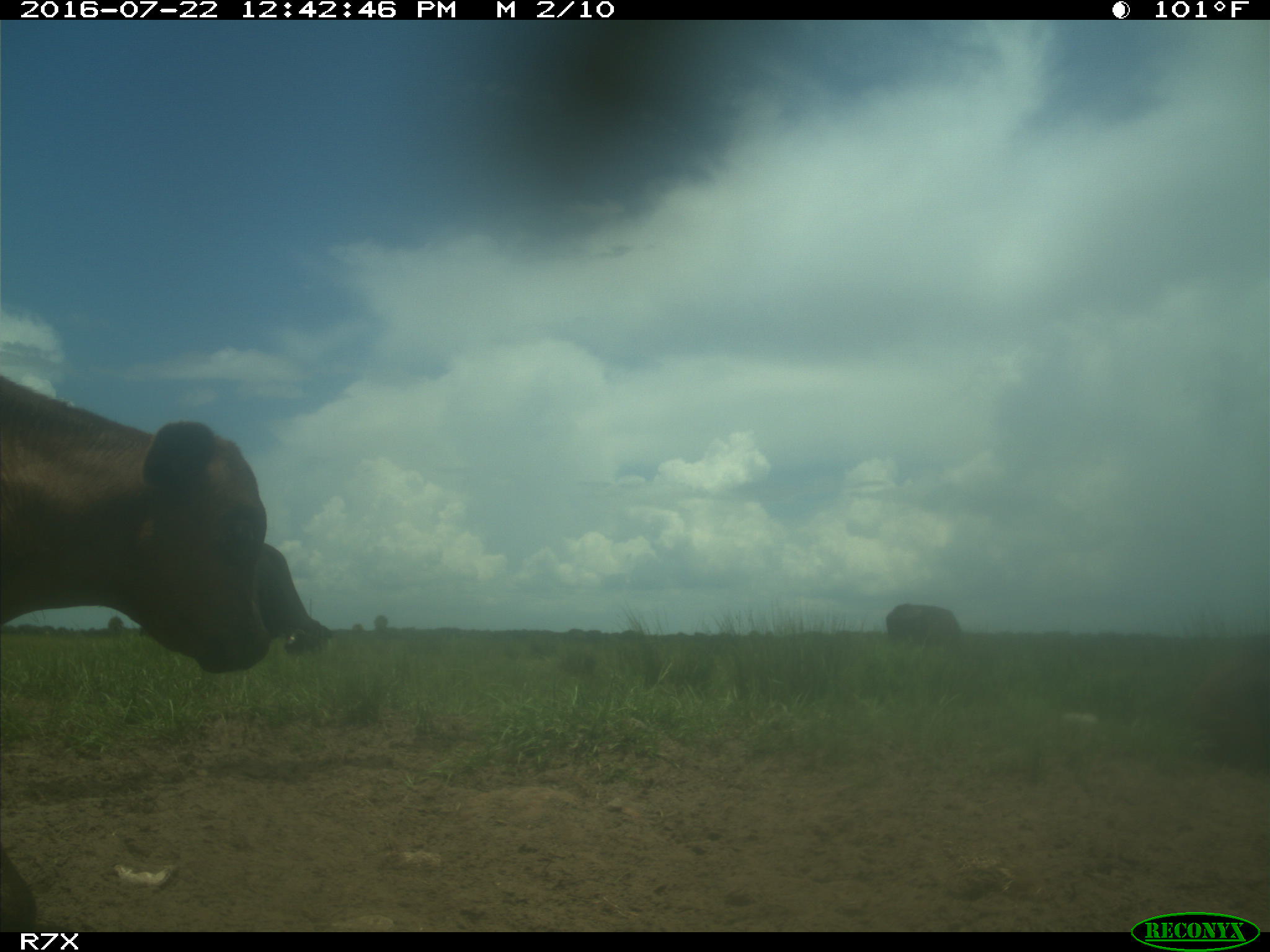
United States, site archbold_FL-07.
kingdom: Animalia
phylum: Chordata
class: Mammalia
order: Artiodactyla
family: Bovidae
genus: Bos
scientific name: Bos taurus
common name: domestic cow